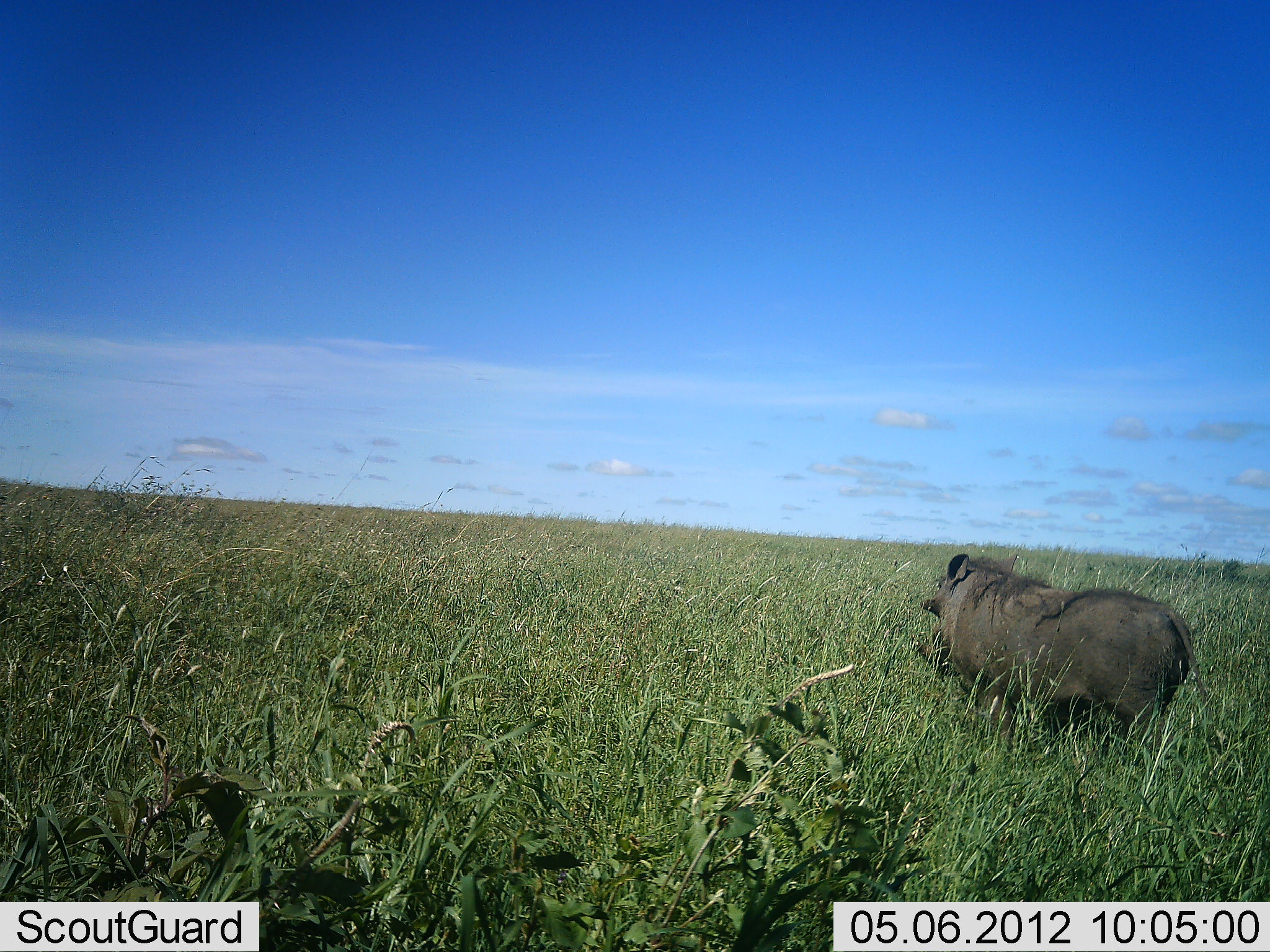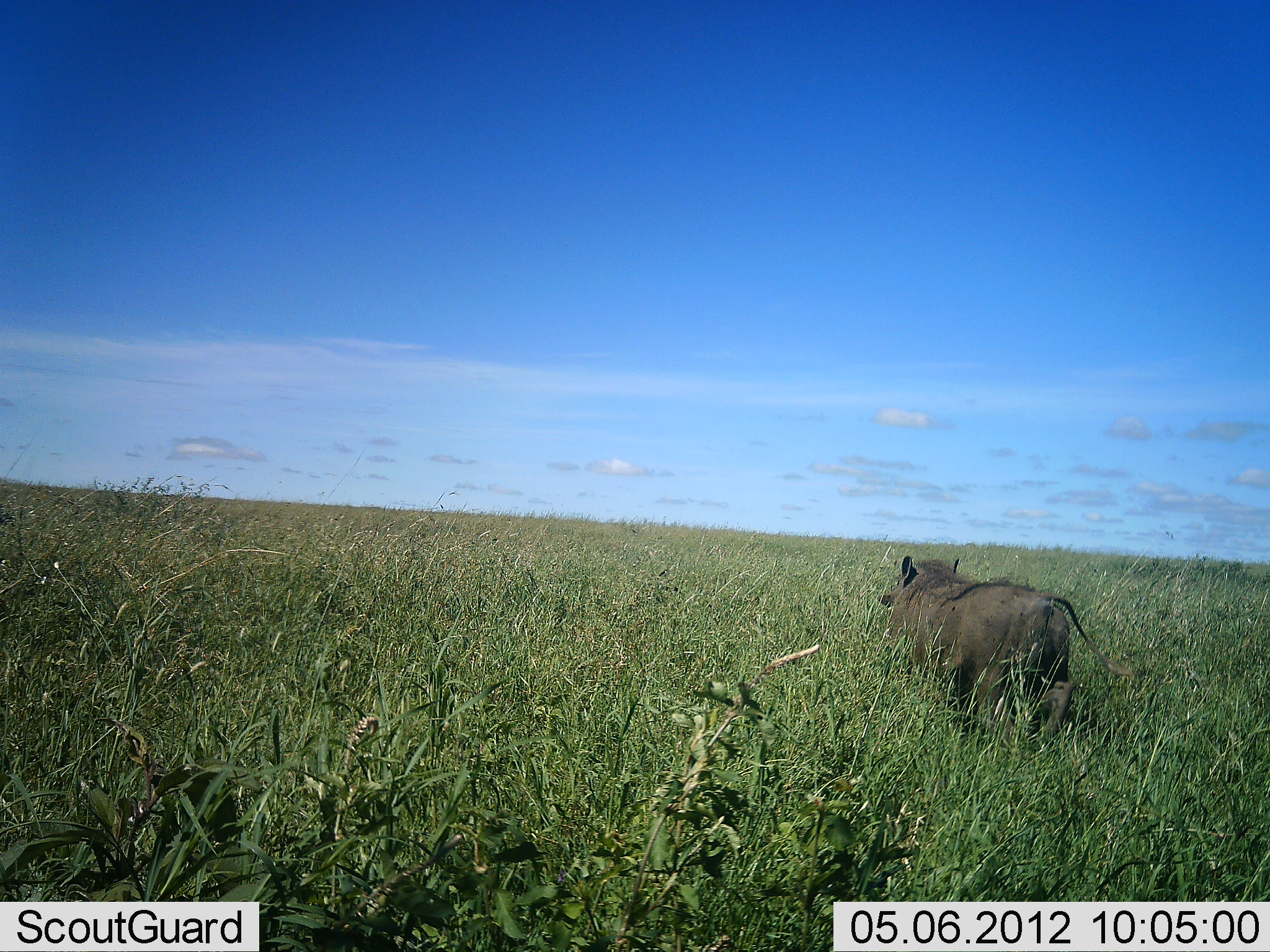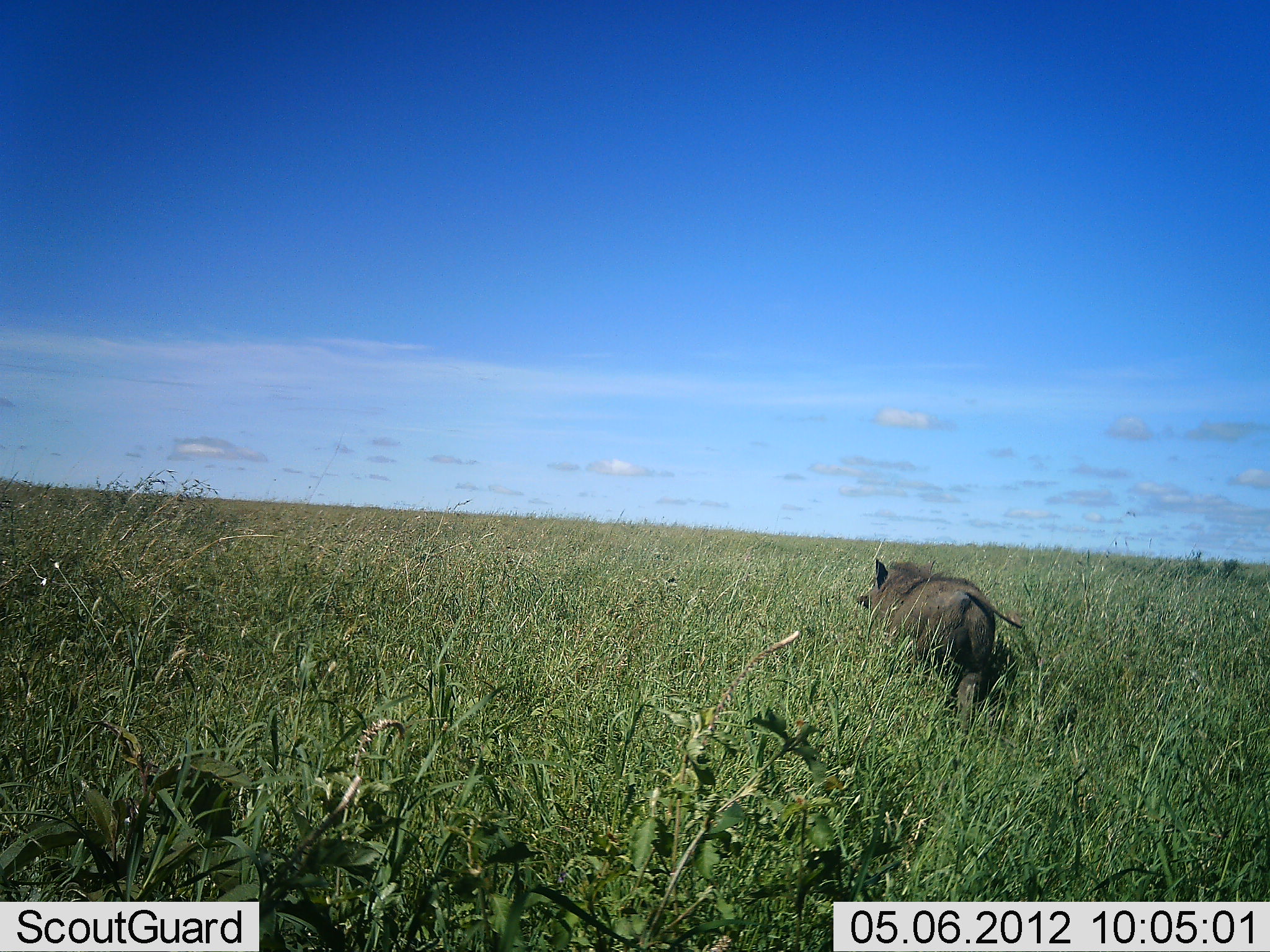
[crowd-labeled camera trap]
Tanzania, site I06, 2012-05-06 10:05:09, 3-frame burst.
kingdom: Animalia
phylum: Chordata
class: Mammalia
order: Artiodactyla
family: Suidae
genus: Phacochoerus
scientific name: Phacochoerus africanus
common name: warthog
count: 1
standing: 8%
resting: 0%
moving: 92%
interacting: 0%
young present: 0%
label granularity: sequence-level